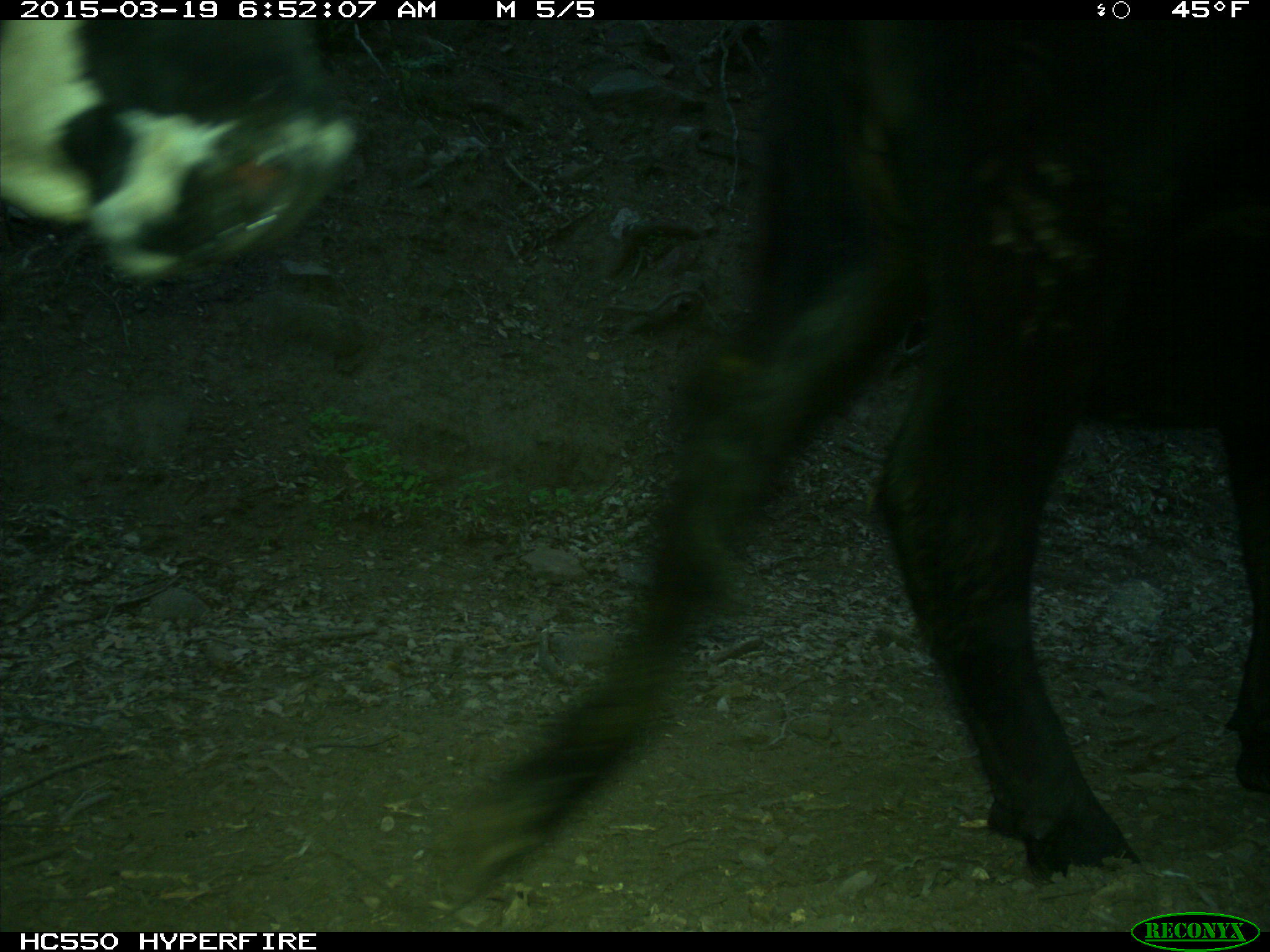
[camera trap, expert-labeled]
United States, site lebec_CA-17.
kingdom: Animalia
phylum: Chordata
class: Mammalia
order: Artiodactyla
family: Bovidae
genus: Bos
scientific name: Bos taurus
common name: domestic cow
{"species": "Bos taurus (domestic cow)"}